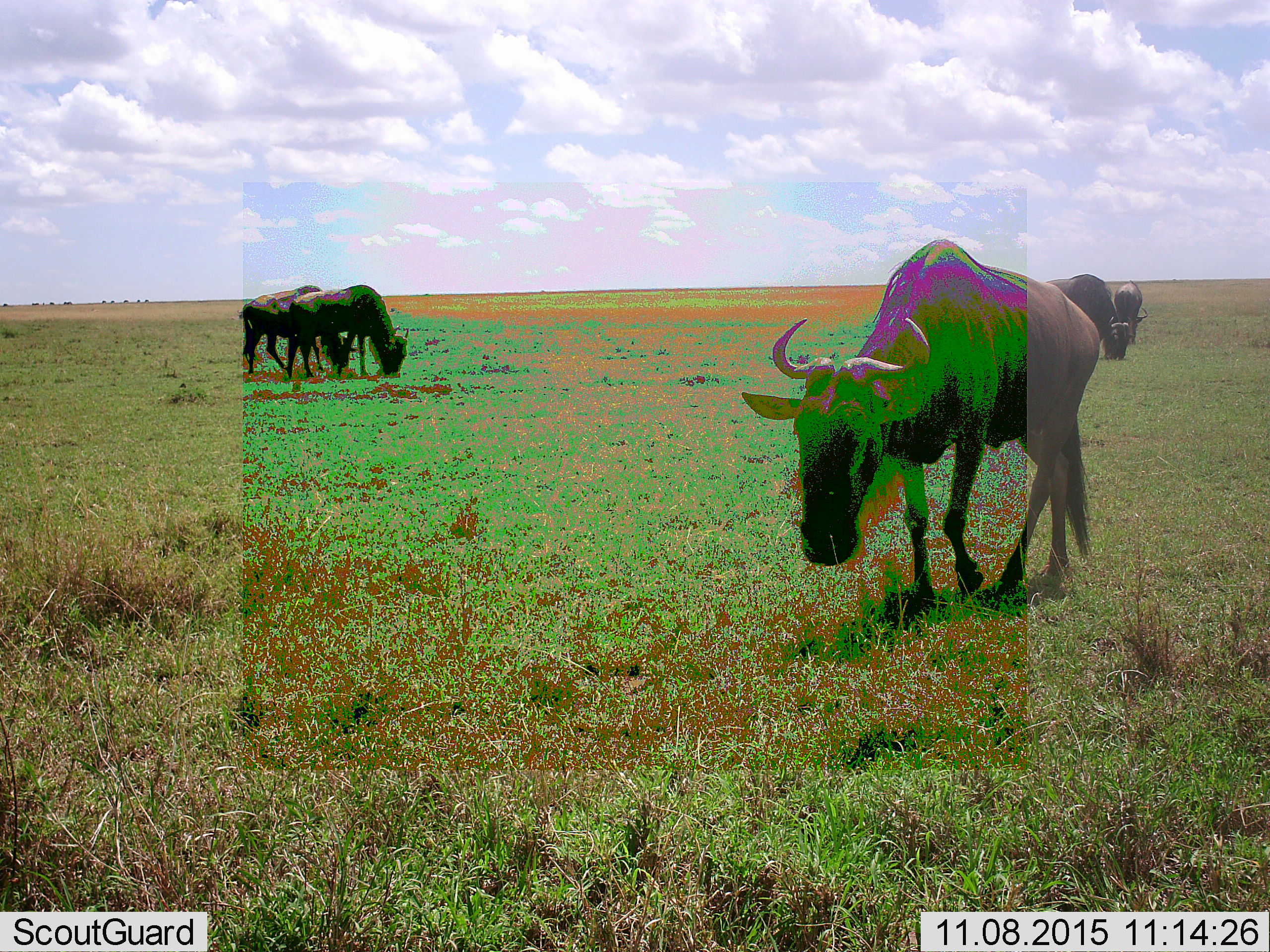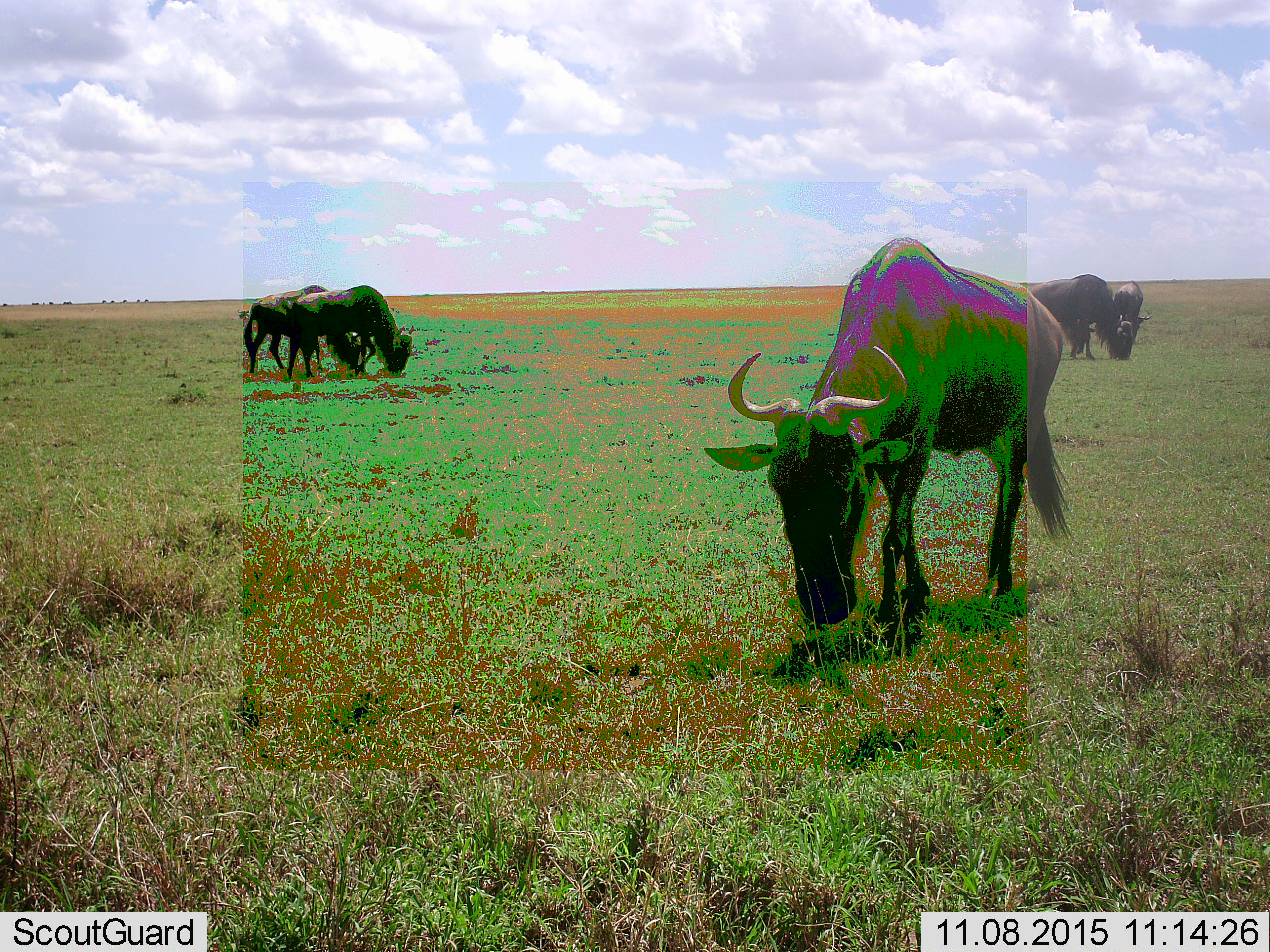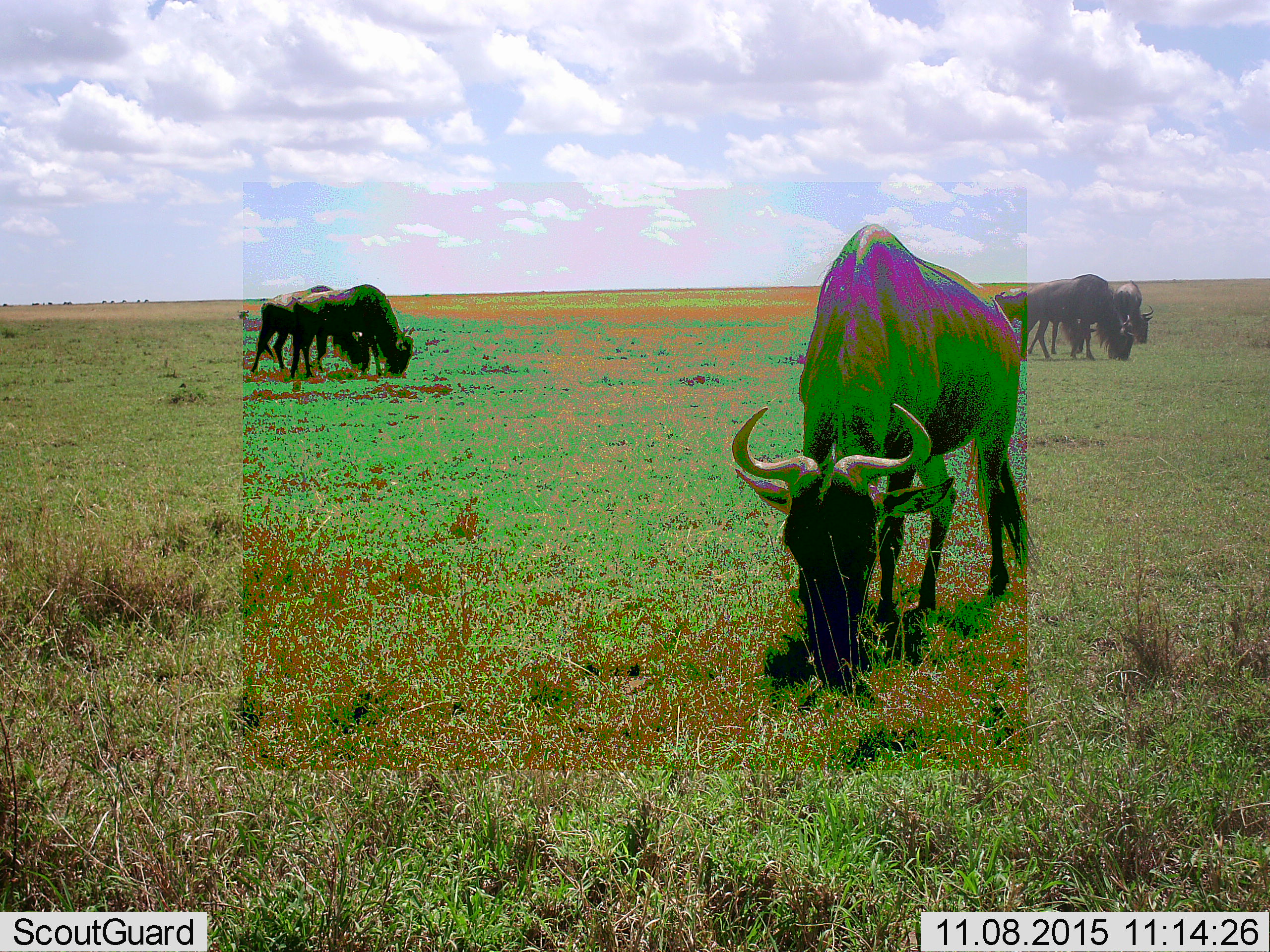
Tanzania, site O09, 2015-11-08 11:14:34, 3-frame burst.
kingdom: Animalia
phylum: Chordata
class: Mammalia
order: Artiodactyla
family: Bovidae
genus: Connochaetes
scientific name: Connochaetes taurinus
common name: blue wildebeest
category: wildebeest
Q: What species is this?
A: Wildebeest (blue wildebeest) (Connochaetes taurinus).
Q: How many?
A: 6.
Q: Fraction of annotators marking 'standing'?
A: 80%.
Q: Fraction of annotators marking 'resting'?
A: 20%.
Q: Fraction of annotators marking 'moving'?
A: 20%.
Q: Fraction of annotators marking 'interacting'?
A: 20%.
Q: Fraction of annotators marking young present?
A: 0%.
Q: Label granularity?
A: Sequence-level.